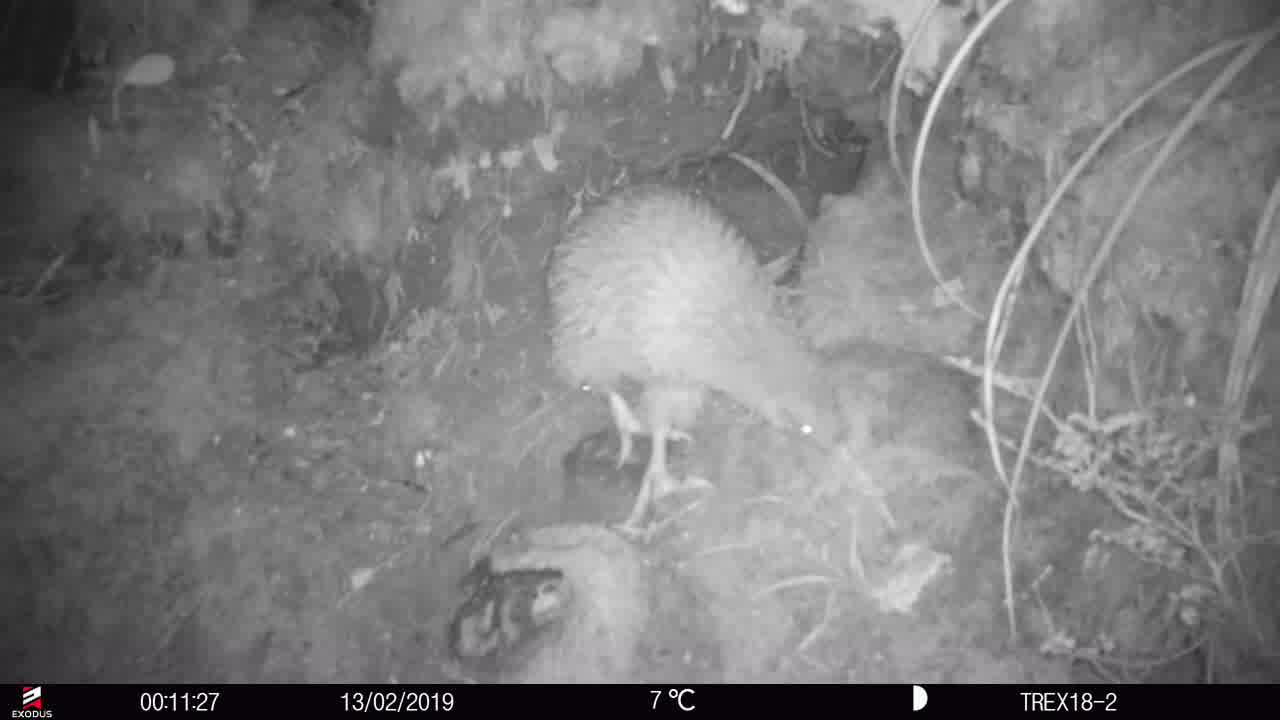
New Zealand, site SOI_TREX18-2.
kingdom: Animalia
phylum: Chordata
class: Aves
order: Apterygiformes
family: Apterygidae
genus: Apteryx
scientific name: Apteryx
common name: kiwi